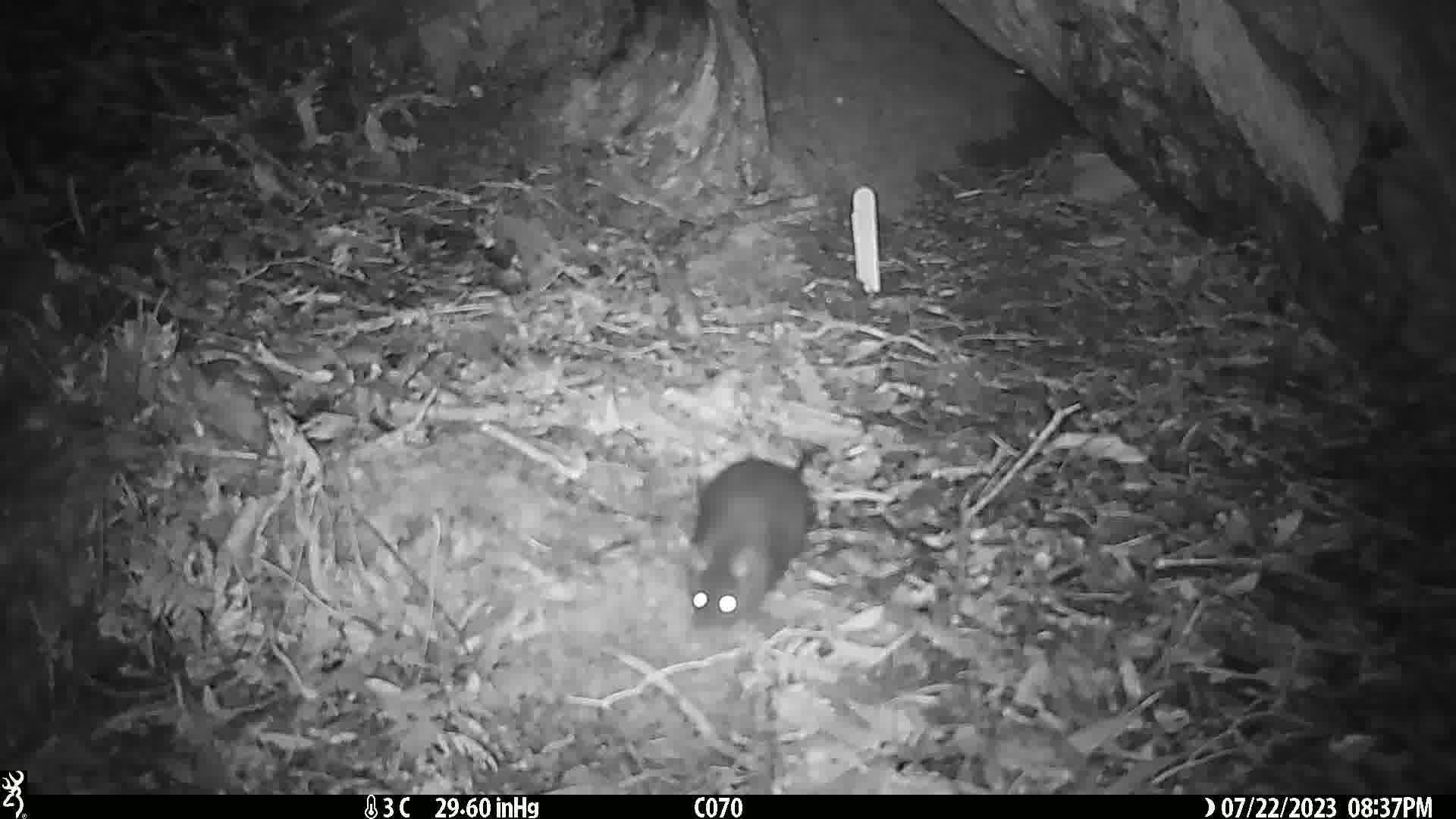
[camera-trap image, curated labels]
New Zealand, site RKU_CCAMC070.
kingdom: Animalia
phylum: Chordata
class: Mammalia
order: Rodentia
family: Muridae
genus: Rattus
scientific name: Rattus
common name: rat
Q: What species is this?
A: Rat (Rattus).